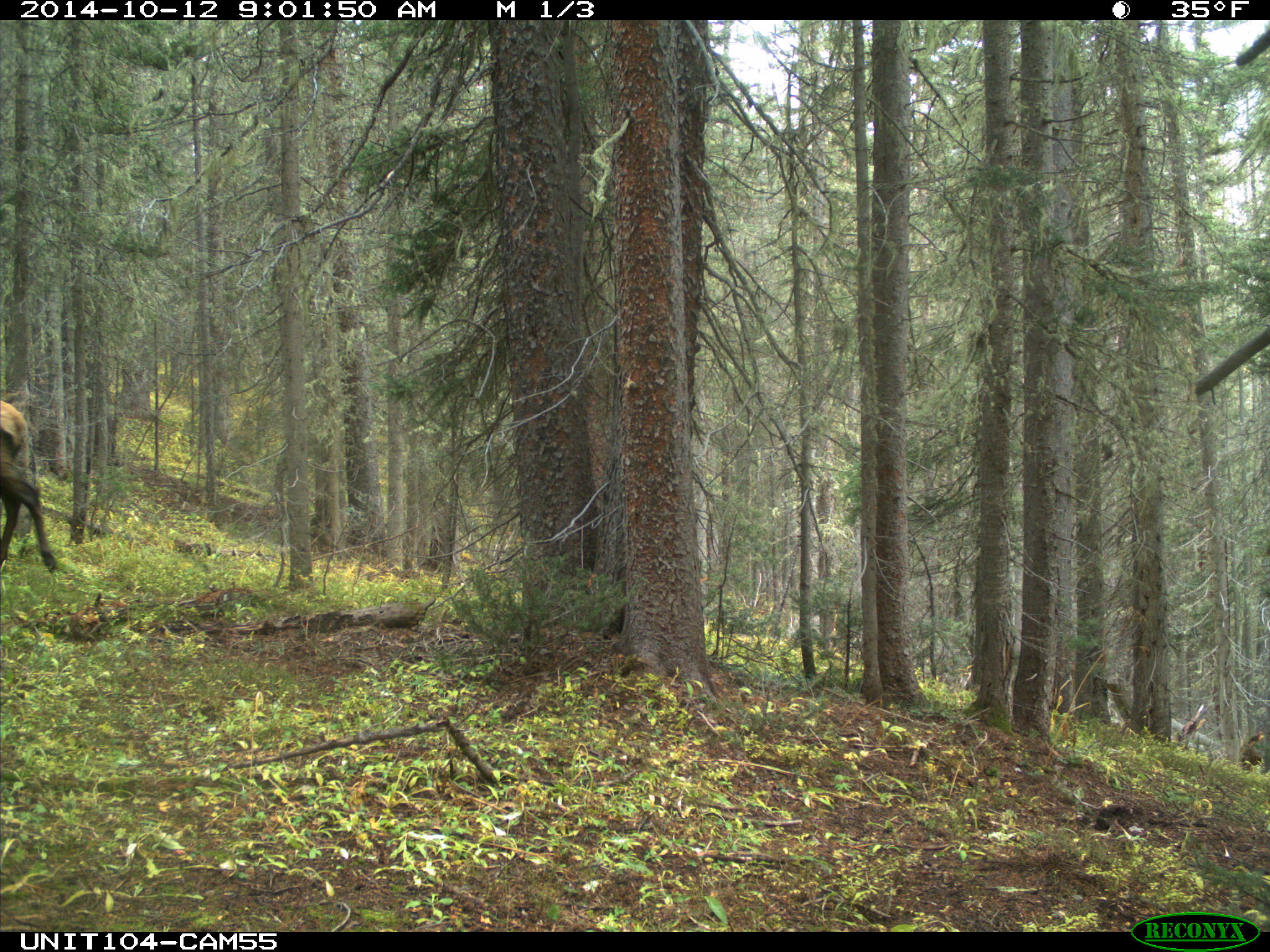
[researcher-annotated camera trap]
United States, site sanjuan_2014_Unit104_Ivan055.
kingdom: Animalia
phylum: Chordata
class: Mammalia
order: Artiodactyla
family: Cervidae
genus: Cervus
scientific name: Cervus elaphus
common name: red deer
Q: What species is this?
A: Cervus elaphus (red deer).